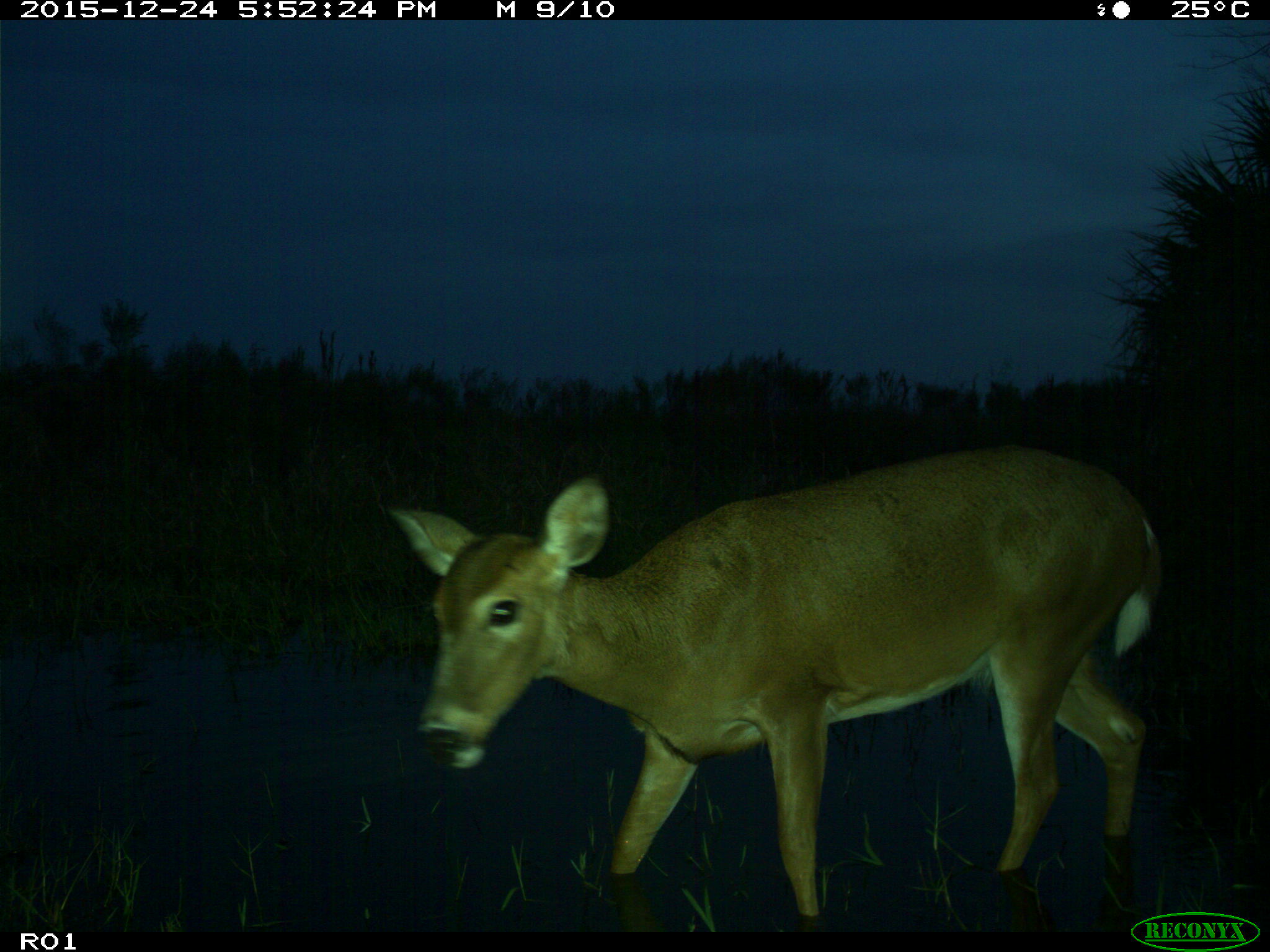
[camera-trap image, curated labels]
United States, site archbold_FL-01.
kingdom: Animalia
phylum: Chordata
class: Mammalia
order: Artiodactyla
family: Cervidae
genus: Odocoileus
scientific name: Odocoileus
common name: deer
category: unidentified deer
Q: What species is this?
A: Unidentified deer (deer) (Odocoileus).